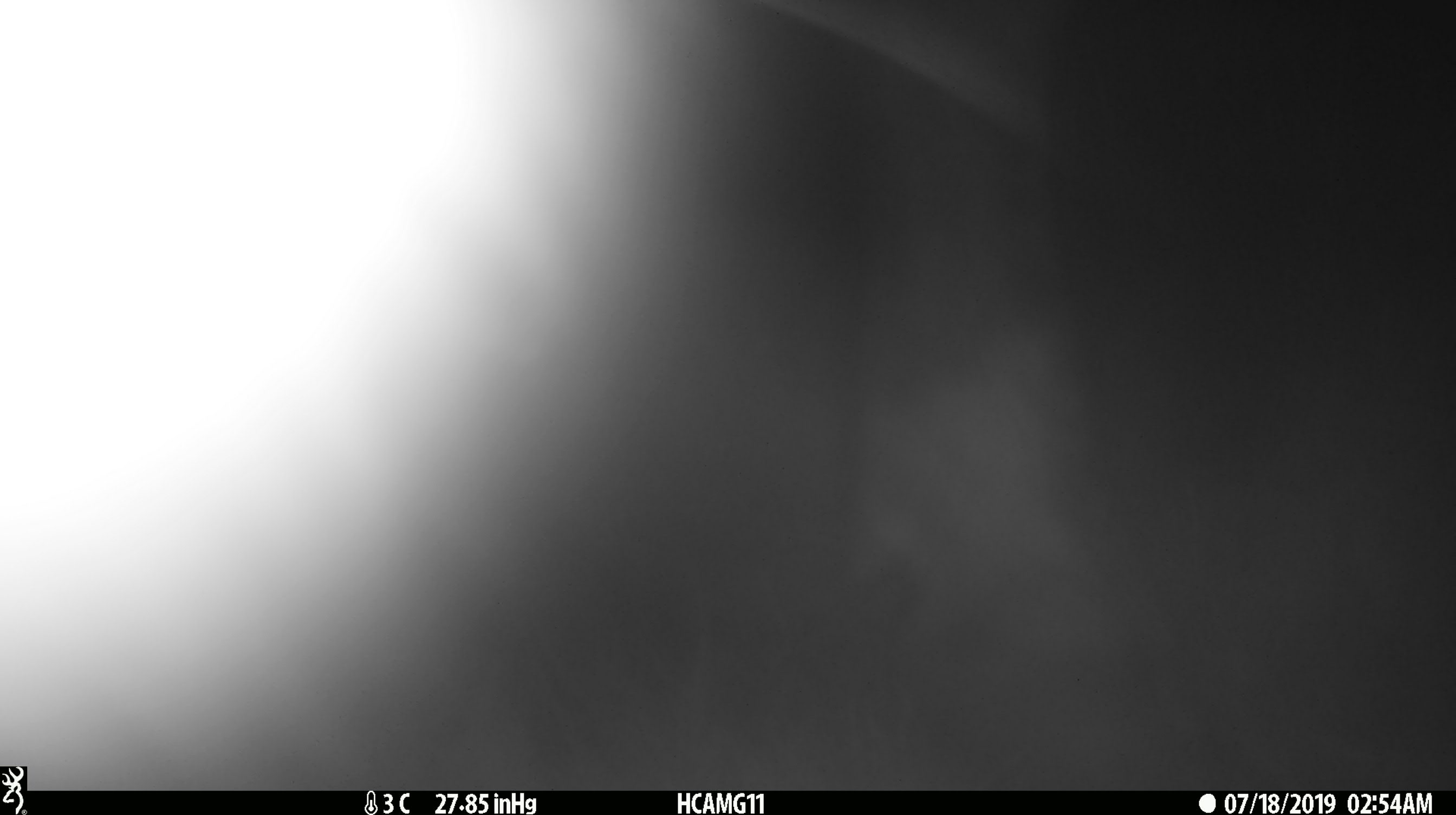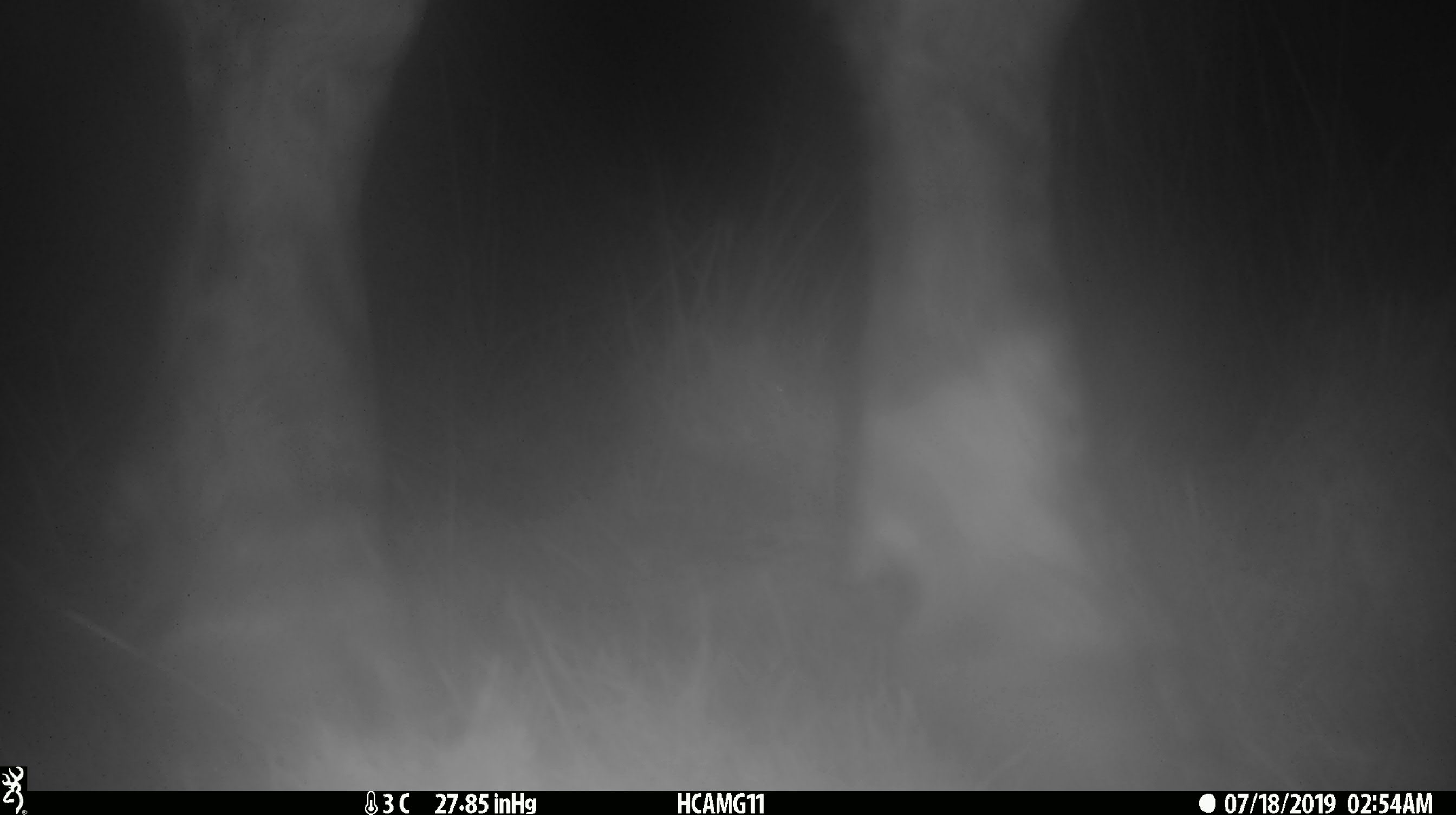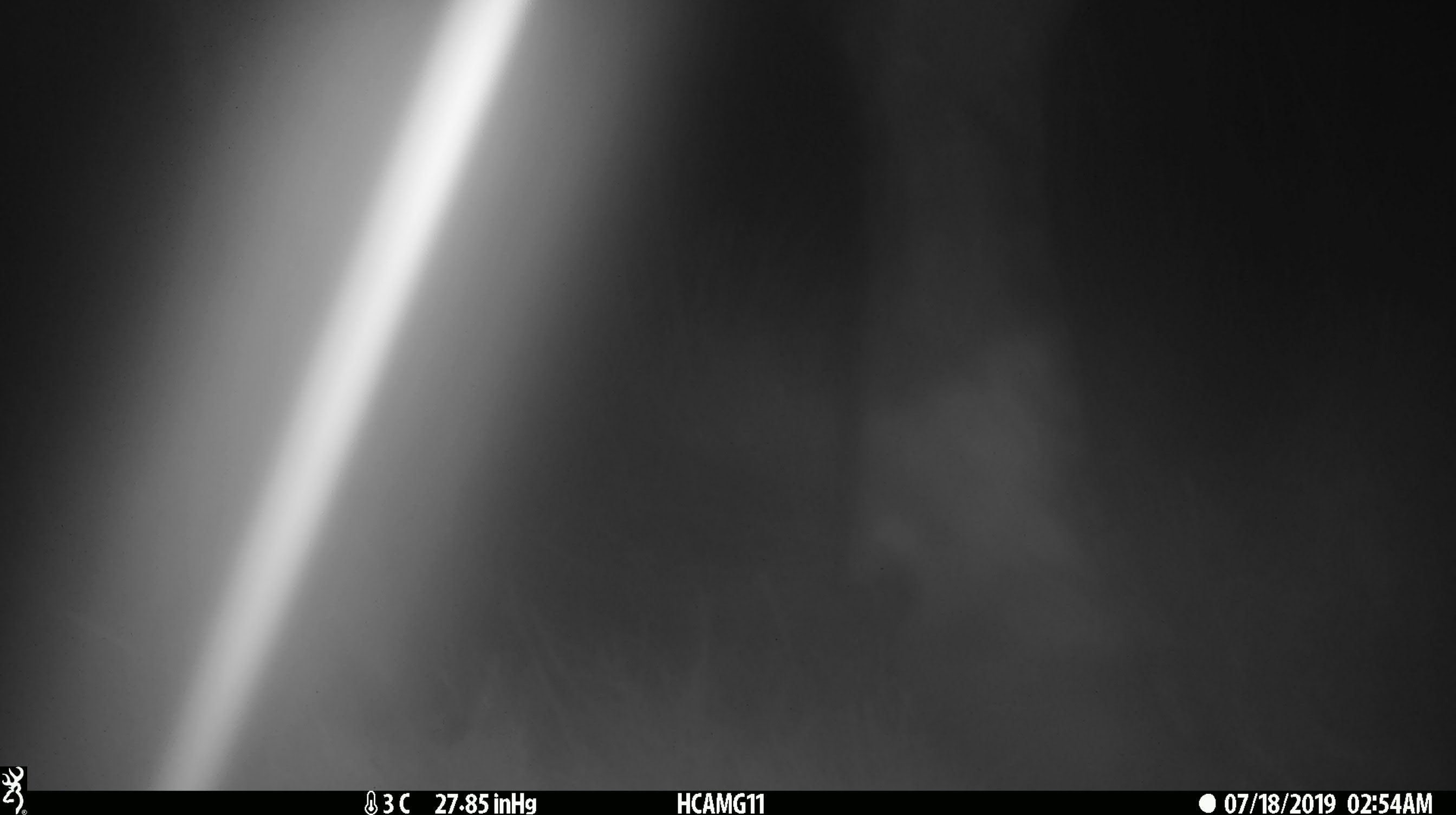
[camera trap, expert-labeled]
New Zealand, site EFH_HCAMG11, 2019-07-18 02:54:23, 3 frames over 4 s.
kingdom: Animalia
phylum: Chordata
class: Mammalia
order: Artiodactyla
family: Bovidae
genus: Bos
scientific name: Bos taurus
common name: domestic cow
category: cow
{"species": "cow (domestic cow) (Bos taurus)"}